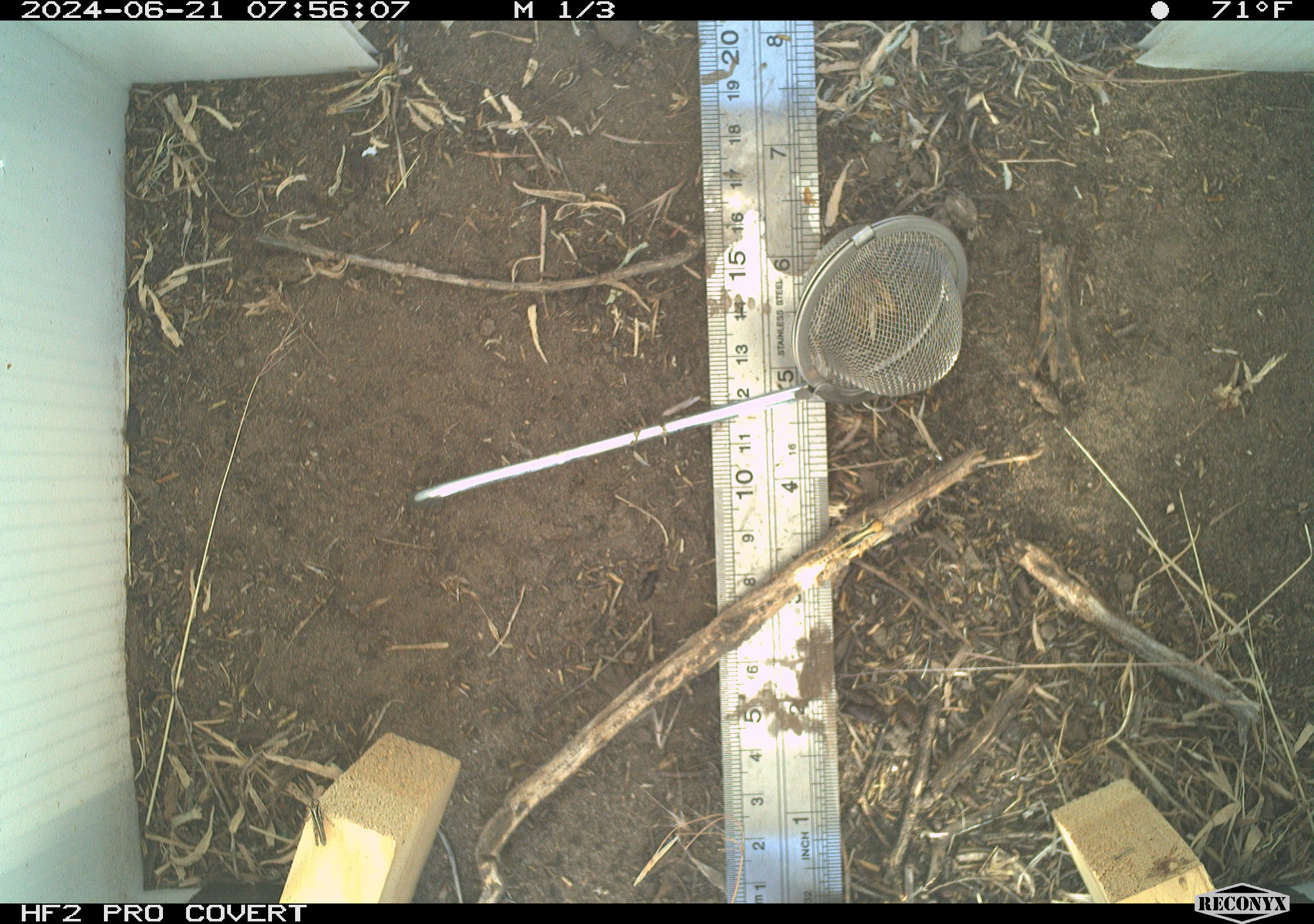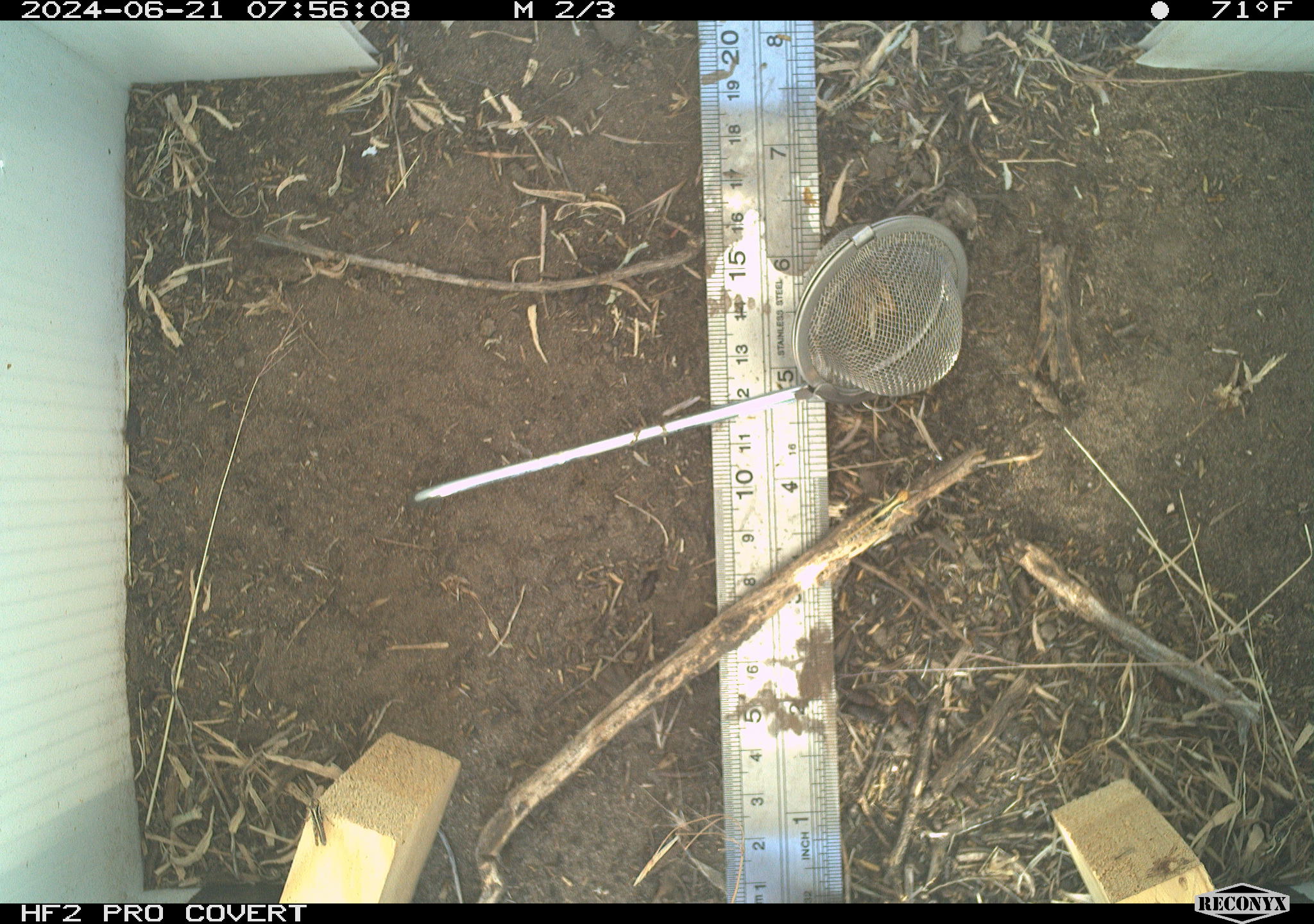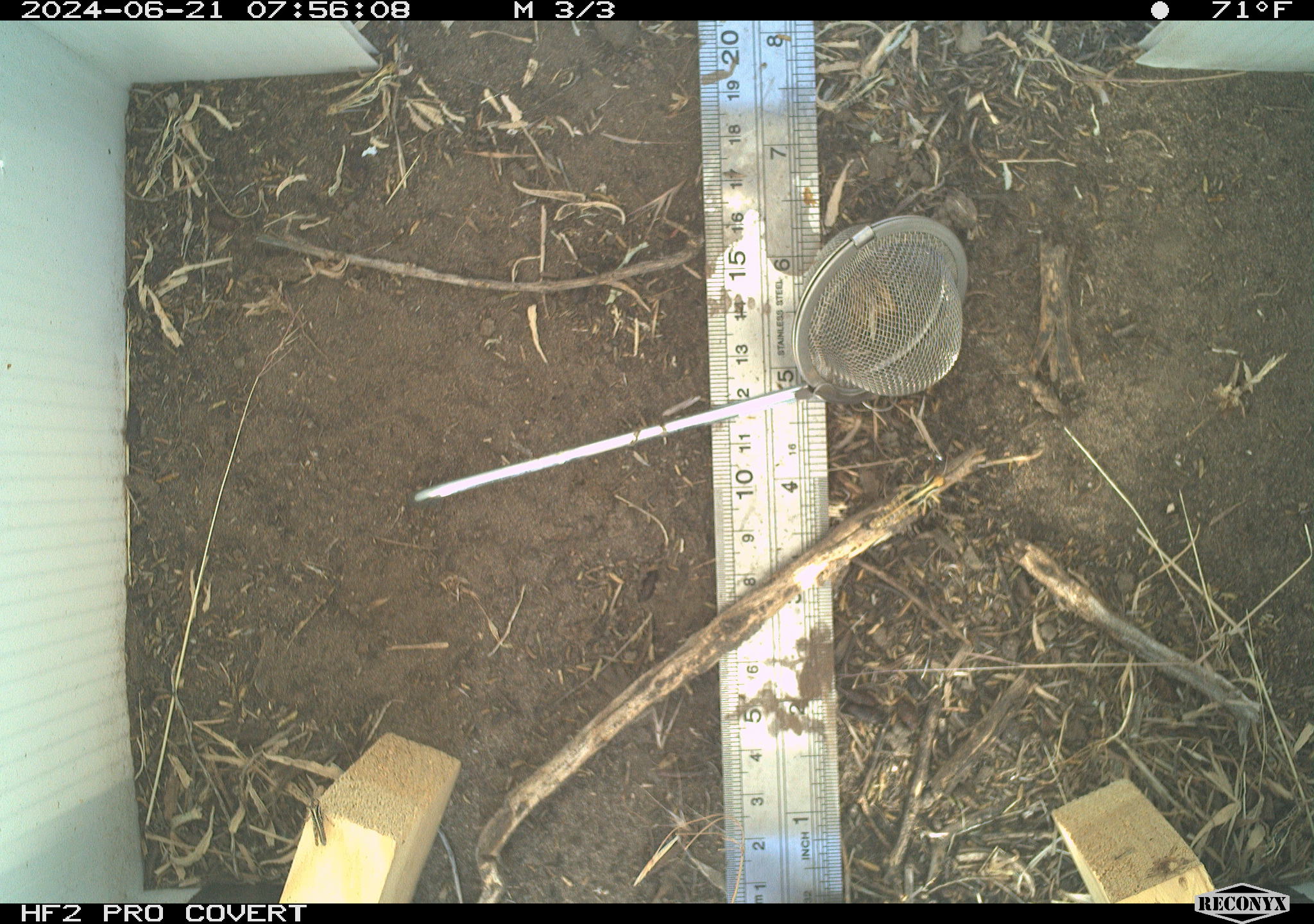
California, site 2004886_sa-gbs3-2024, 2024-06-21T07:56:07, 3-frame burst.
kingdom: Animalia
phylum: Arthropoda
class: Insecta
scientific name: Insecta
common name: insect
Insect (Insecta).